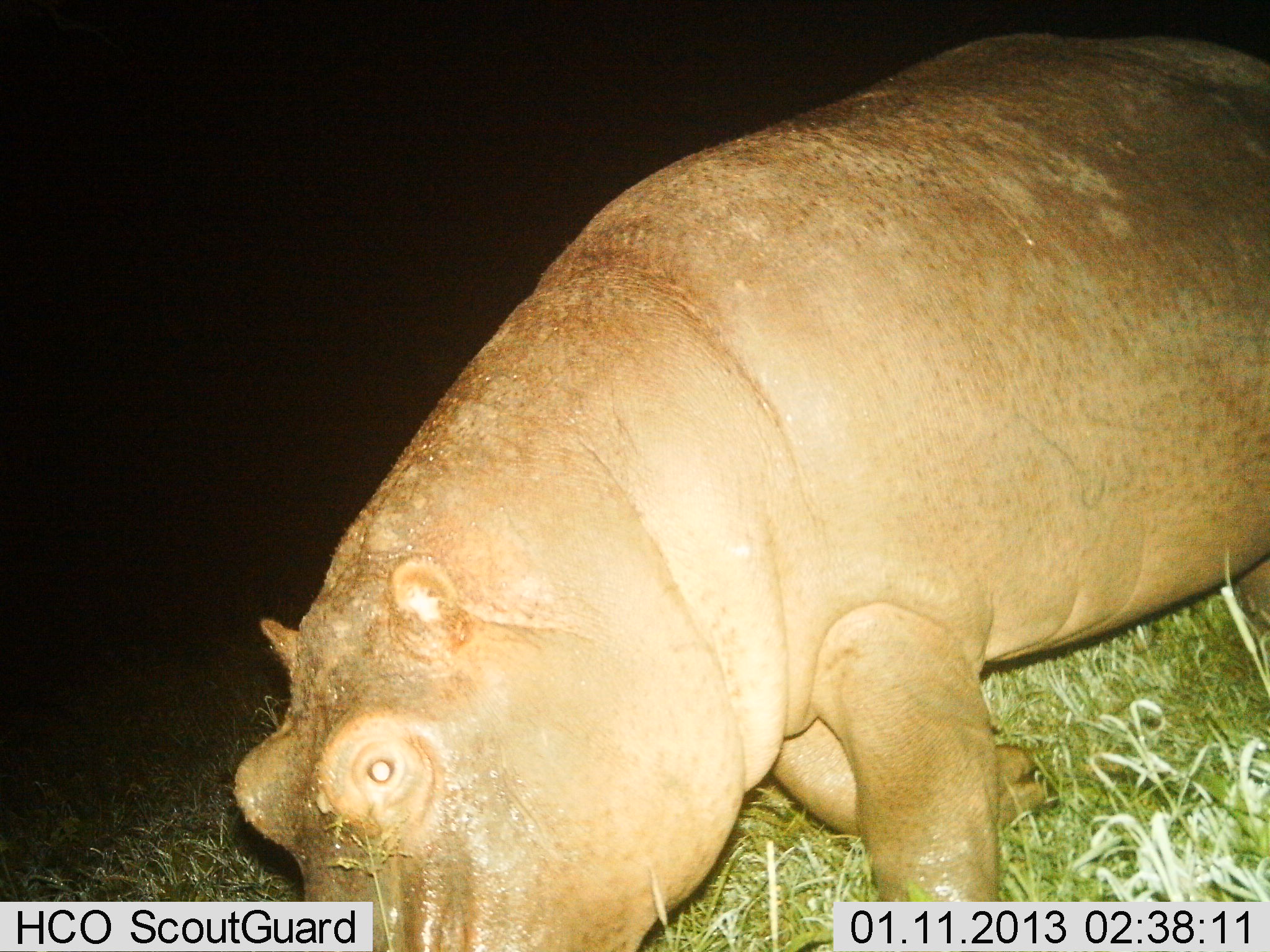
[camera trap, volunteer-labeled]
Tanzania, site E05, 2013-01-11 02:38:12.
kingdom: Animalia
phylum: Chordata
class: Mammalia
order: Artiodactyla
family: Hippopotamidae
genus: Hippopotamus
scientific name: Hippopotamus amphibius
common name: hippopotamus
Hippopotamus (Hippopotamus amphibius), count 1. Behavior (volunteer vote fractions): standing 20%, resting 10%, moving 70%, interacting 0%. Young present (vote fraction): 0%. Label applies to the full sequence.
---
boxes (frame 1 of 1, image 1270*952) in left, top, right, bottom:
animal: 232, 28, 1270, 952